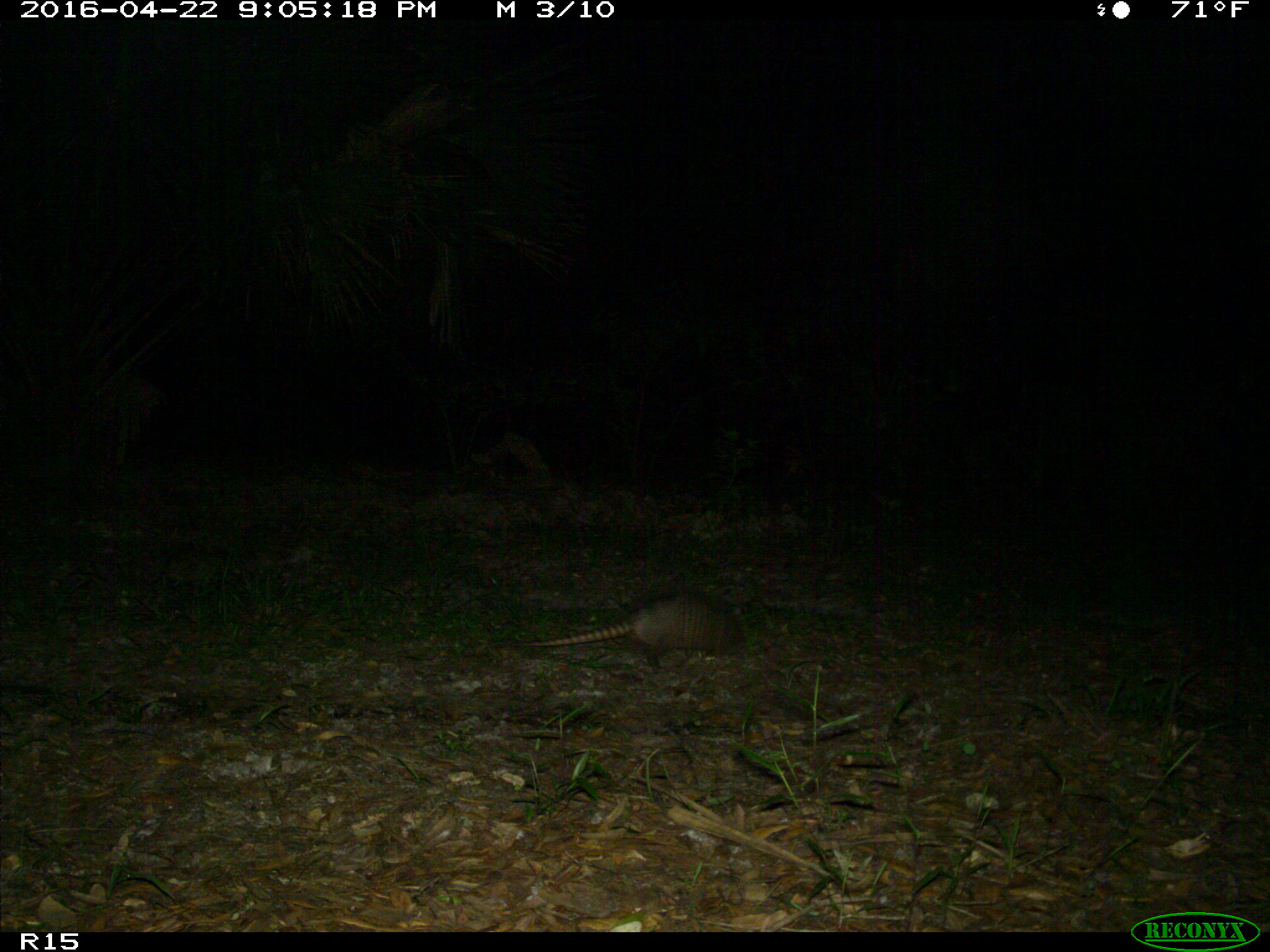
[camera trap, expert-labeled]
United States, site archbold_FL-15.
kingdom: Animalia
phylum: Chordata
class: Mammalia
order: Cingulata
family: Dasypodidae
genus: Dasypus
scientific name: Dasypus novemcinctus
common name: nine-banded armadillo